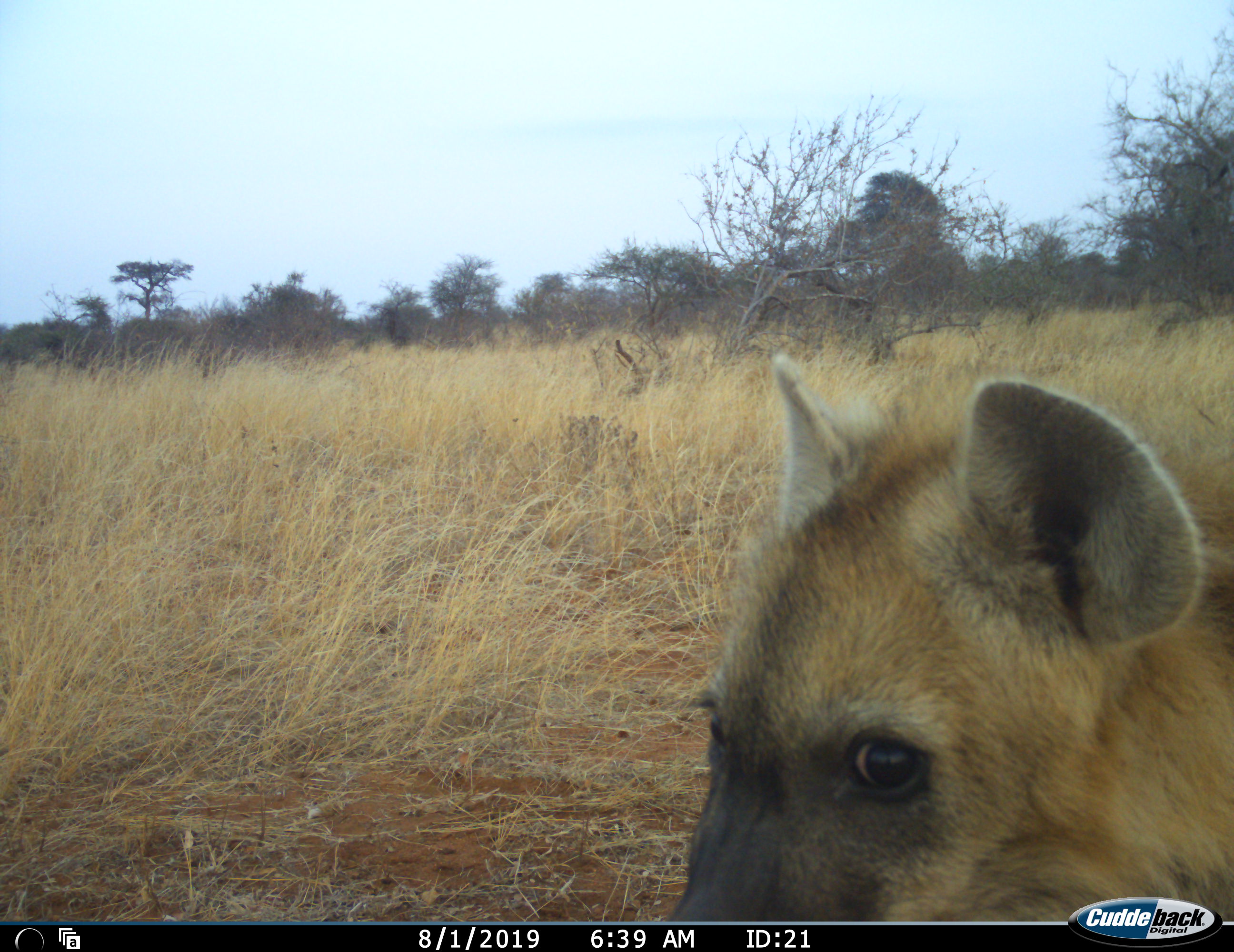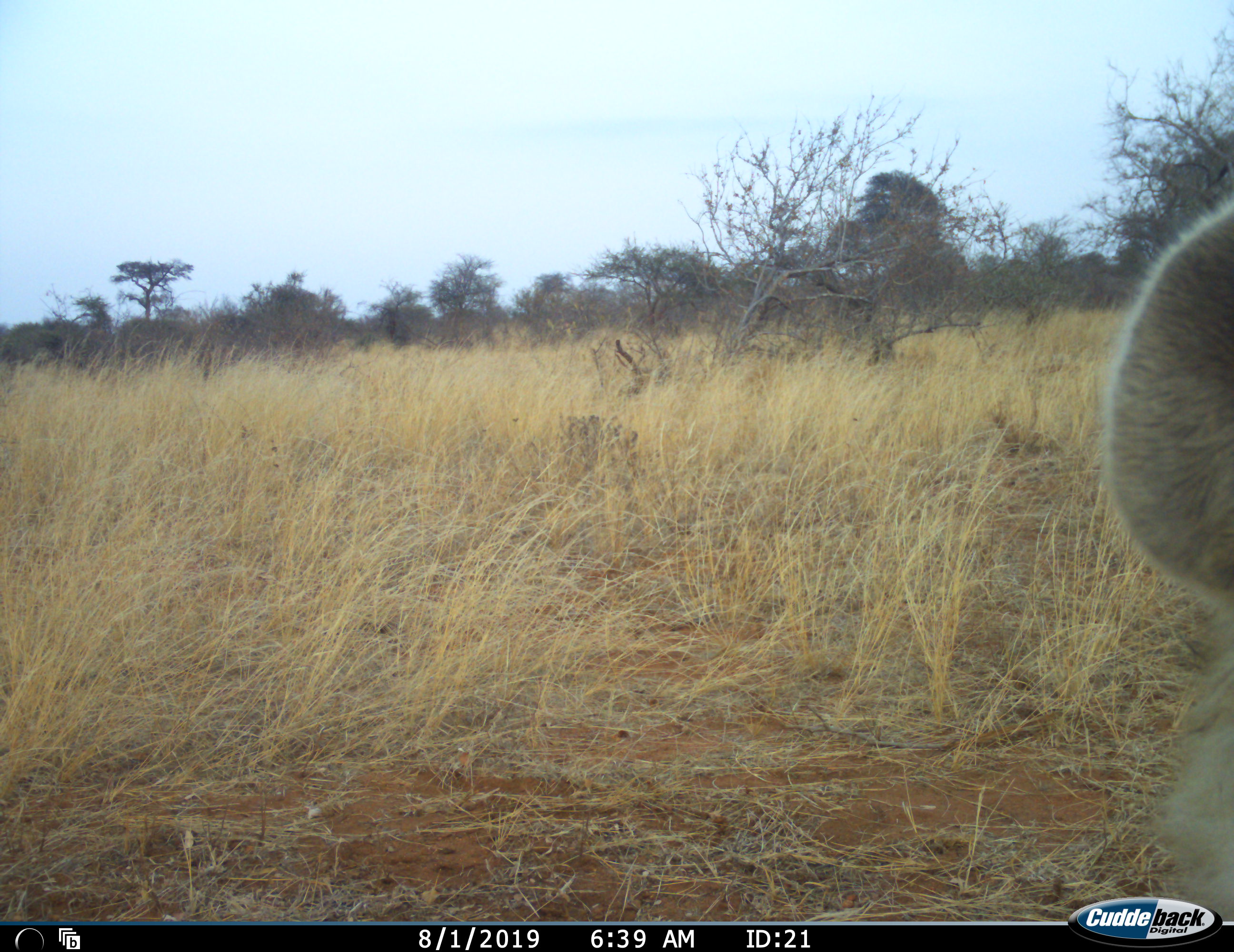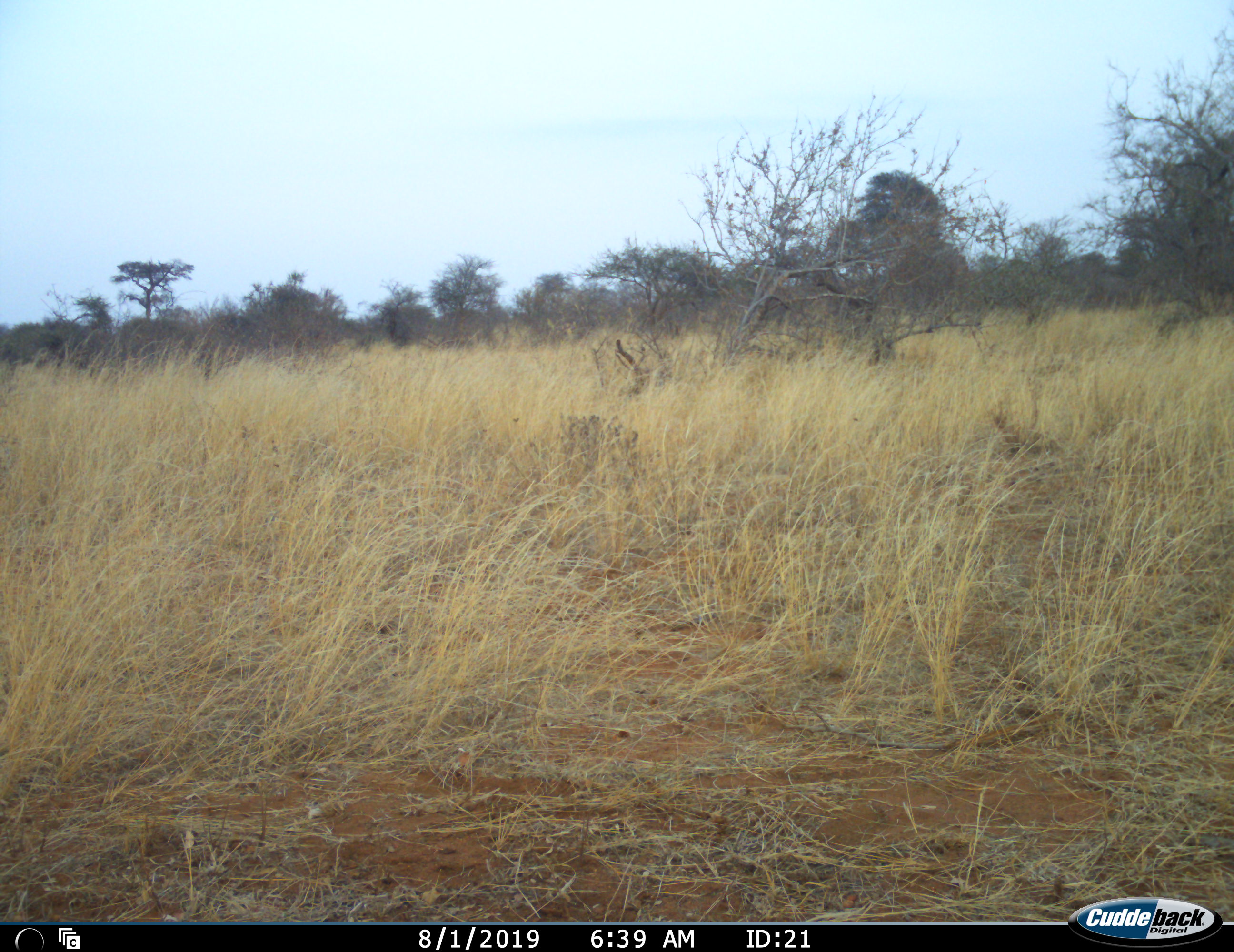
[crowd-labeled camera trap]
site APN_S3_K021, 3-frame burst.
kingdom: Animalia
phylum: Chordata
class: Mammalia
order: Carnivora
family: Hyaenidae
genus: Crocuta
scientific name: Crocuta crocuta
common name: spotted hyena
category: hyenaspotted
Hyenaspotted (spotted hyena) (Crocuta crocuta), count 1. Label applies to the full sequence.